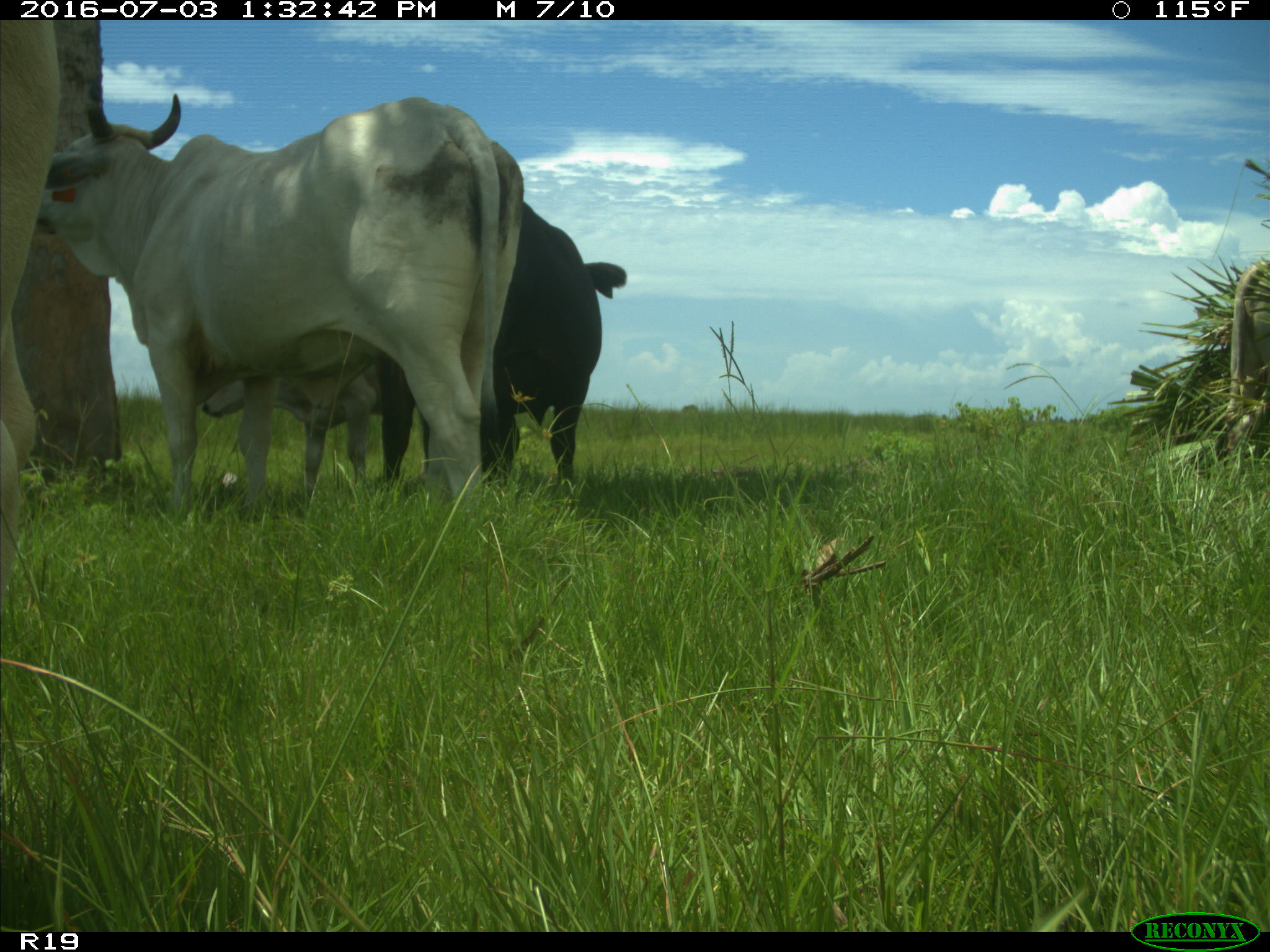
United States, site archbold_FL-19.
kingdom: Animalia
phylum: Chordata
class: Mammalia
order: Artiodactyla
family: Bovidae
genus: Bos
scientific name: Bos taurus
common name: domestic cow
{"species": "Bos taurus (domestic cow)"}